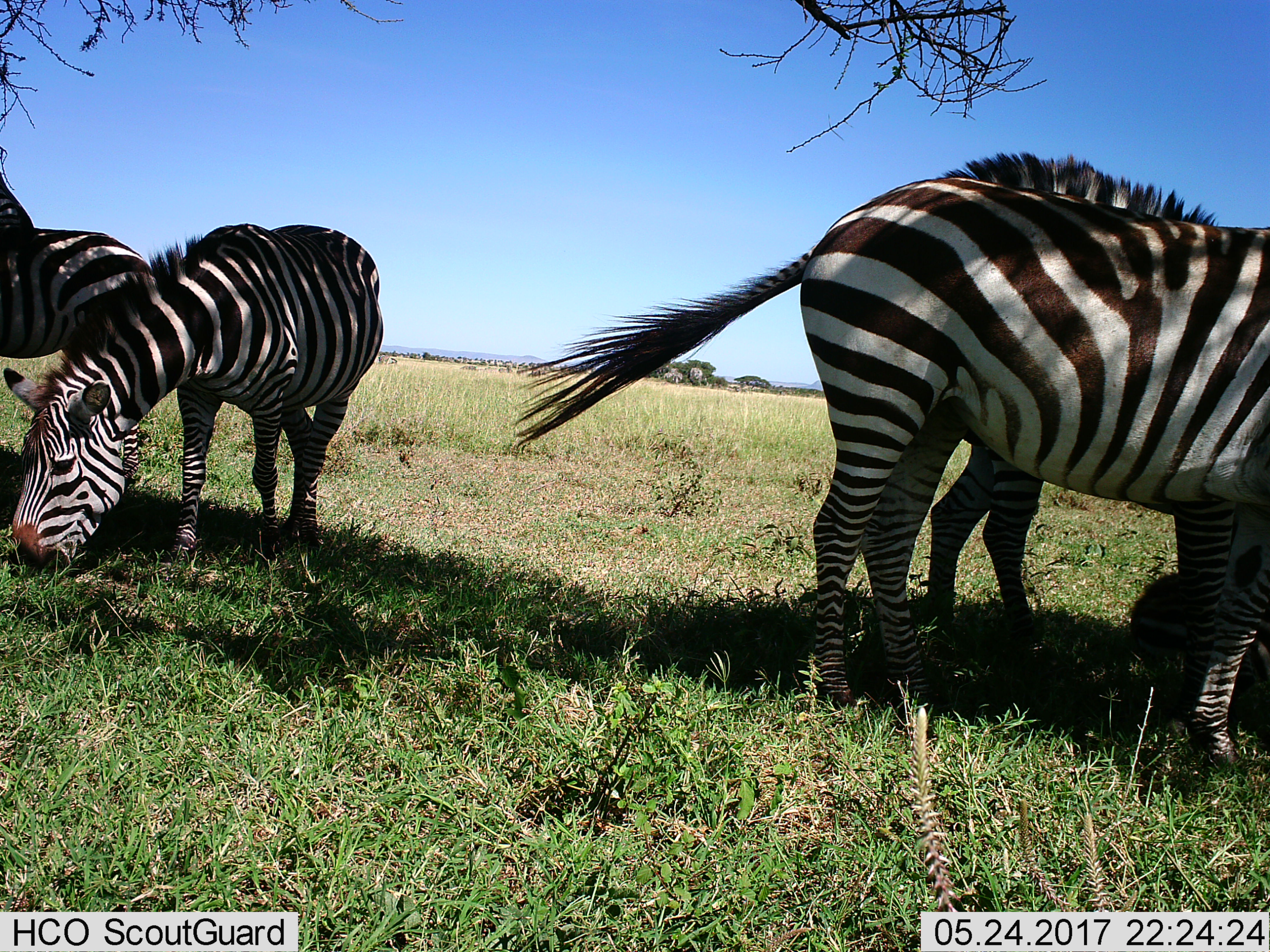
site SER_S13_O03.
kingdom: Animalia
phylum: Chordata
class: Mammalia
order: Perissodactyla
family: Equidae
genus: Equus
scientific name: Equus quagga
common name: plains zebra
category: zebraplains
Zebraplains (plains zebra) (Equus quagga), count 4. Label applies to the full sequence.